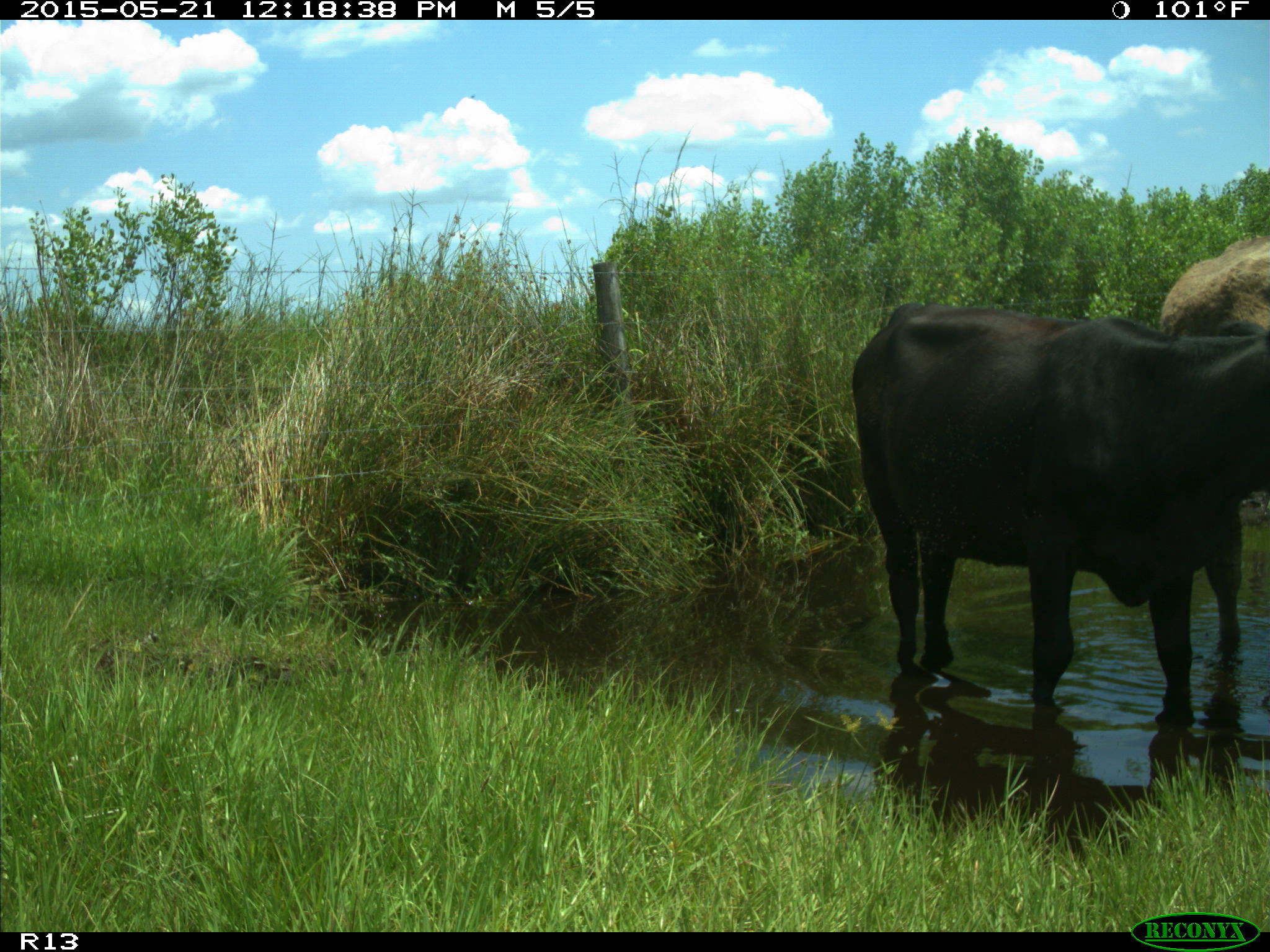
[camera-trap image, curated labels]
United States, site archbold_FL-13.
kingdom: Animalia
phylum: Chordata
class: Mammalia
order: Artiodactyla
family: Bovidae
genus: Bos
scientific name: Bos taurus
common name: domestic cow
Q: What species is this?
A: Bos taurus (domestic cow).